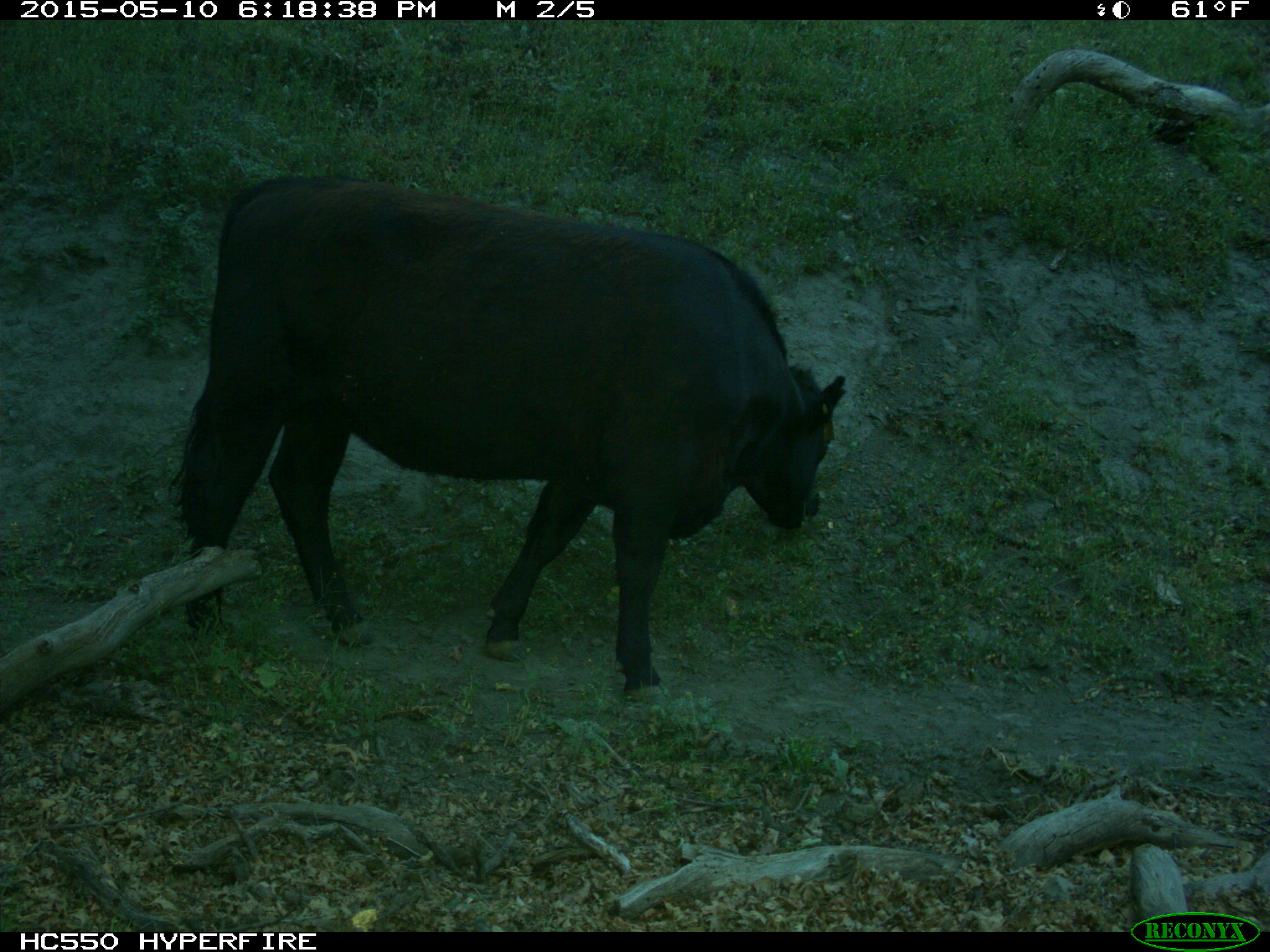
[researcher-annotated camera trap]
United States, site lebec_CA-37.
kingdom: Animalia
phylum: Chordata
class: Mammalia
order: Artiodactyla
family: Bovidae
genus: Bos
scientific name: Bos taurus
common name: domestic cow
Bos taurus (domestic cow).